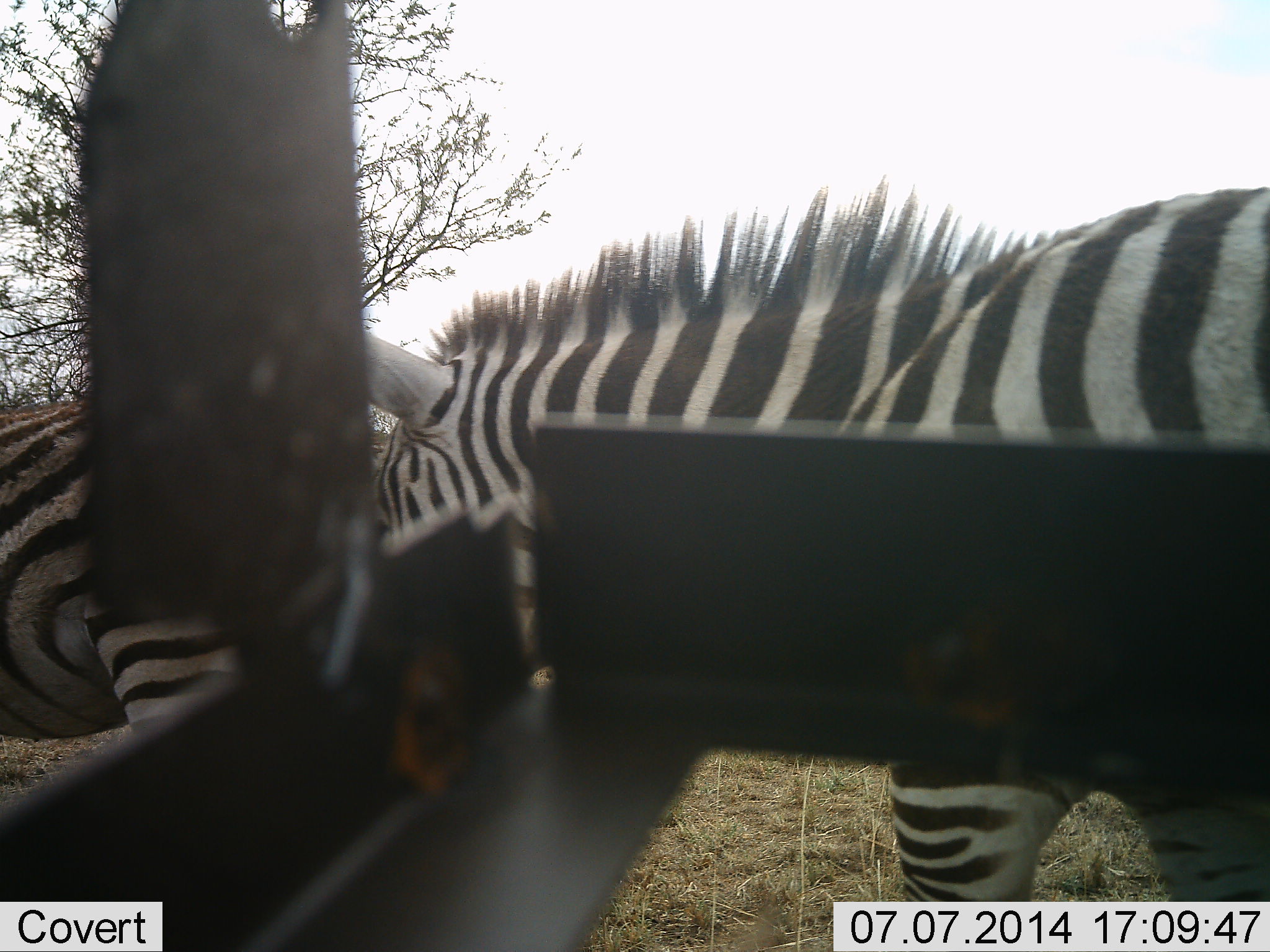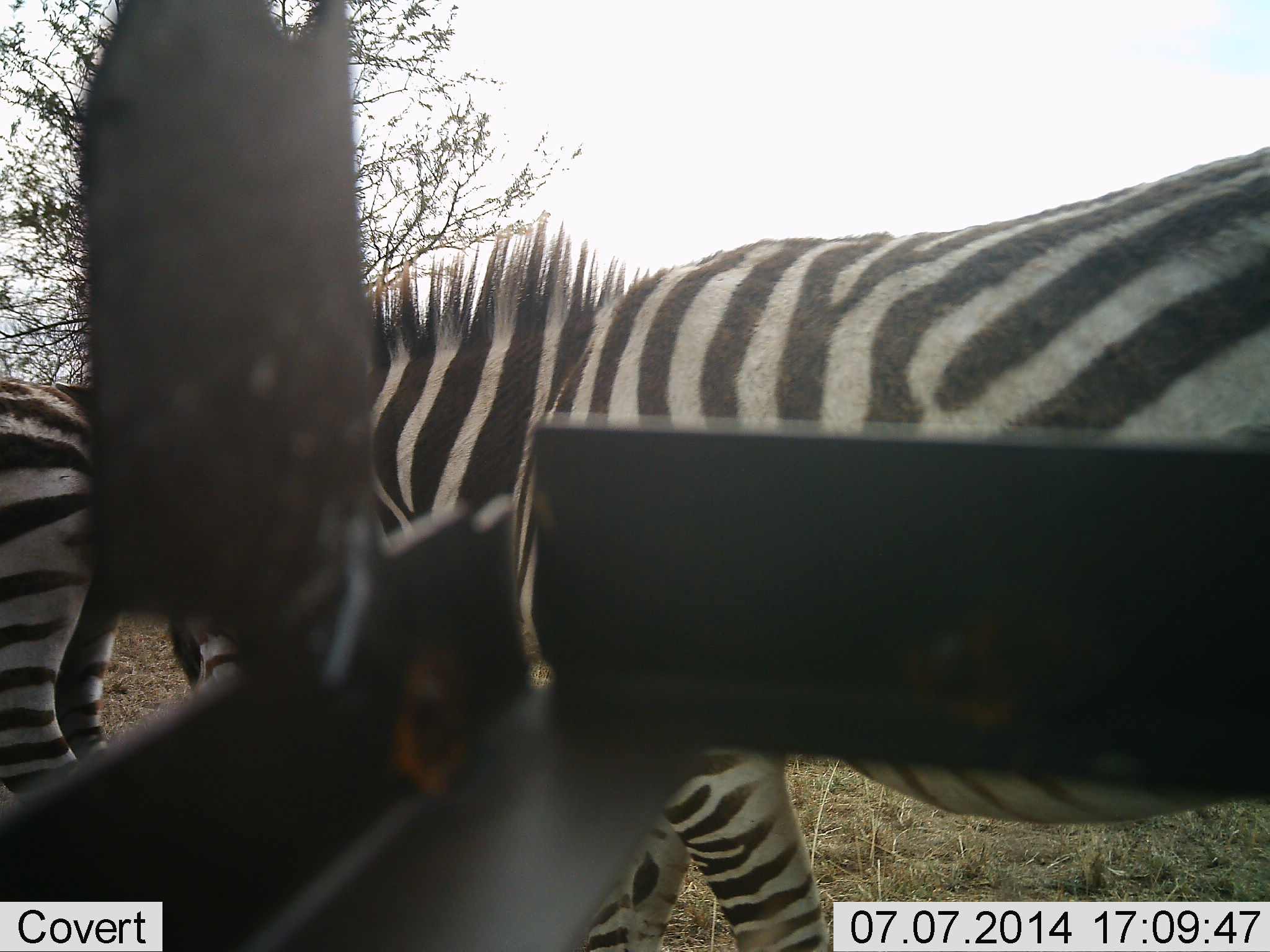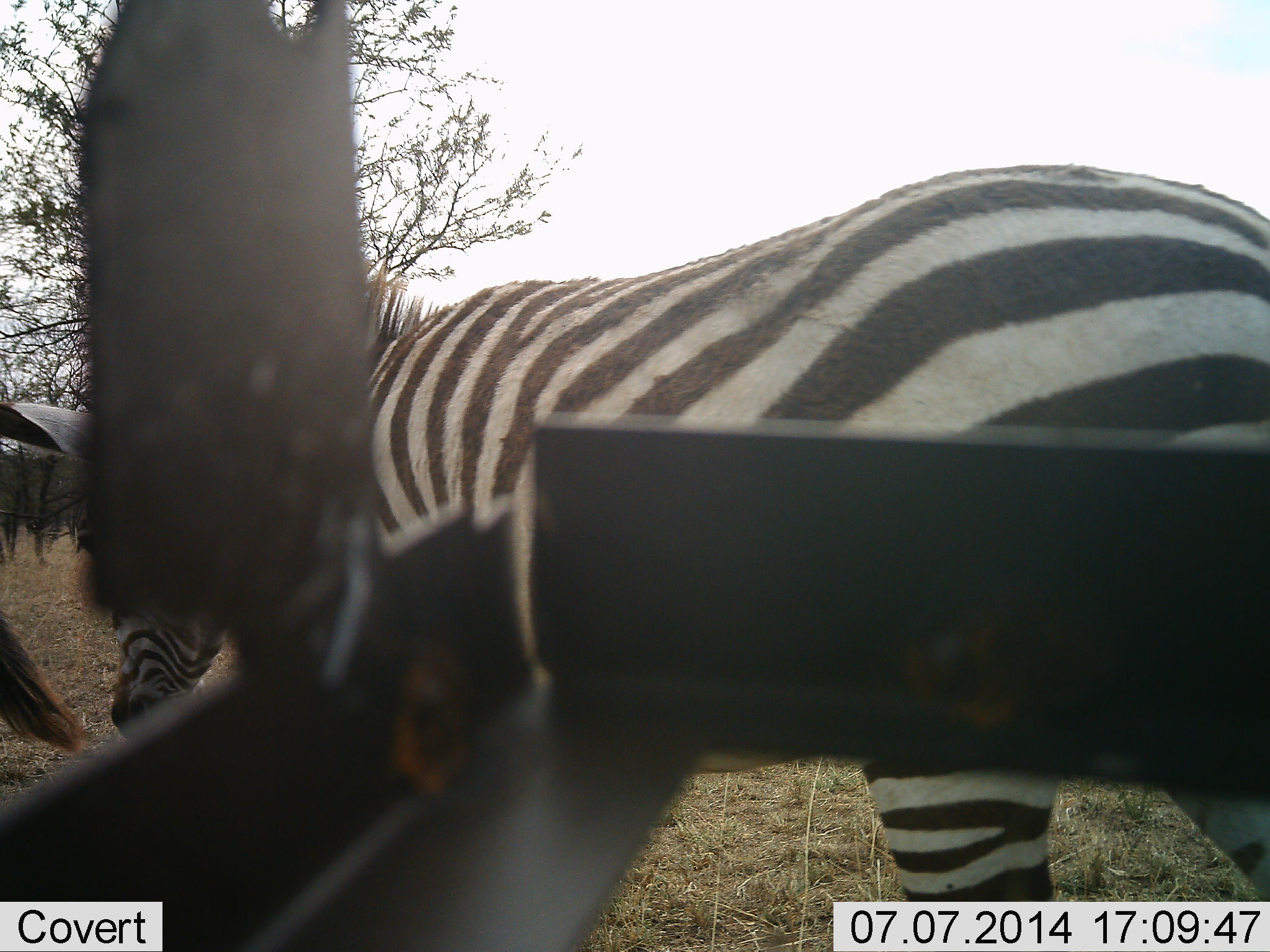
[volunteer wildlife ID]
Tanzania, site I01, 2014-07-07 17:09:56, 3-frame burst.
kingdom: Animalia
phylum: Chordata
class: Mammalia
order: Perissodactyla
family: Equidae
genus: Equus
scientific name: Equus quagga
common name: plains zebra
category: zebra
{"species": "zebra (plains zebra) (Equus quagga)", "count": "2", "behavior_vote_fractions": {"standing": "20%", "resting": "0%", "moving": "80%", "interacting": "0%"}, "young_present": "0%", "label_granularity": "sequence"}